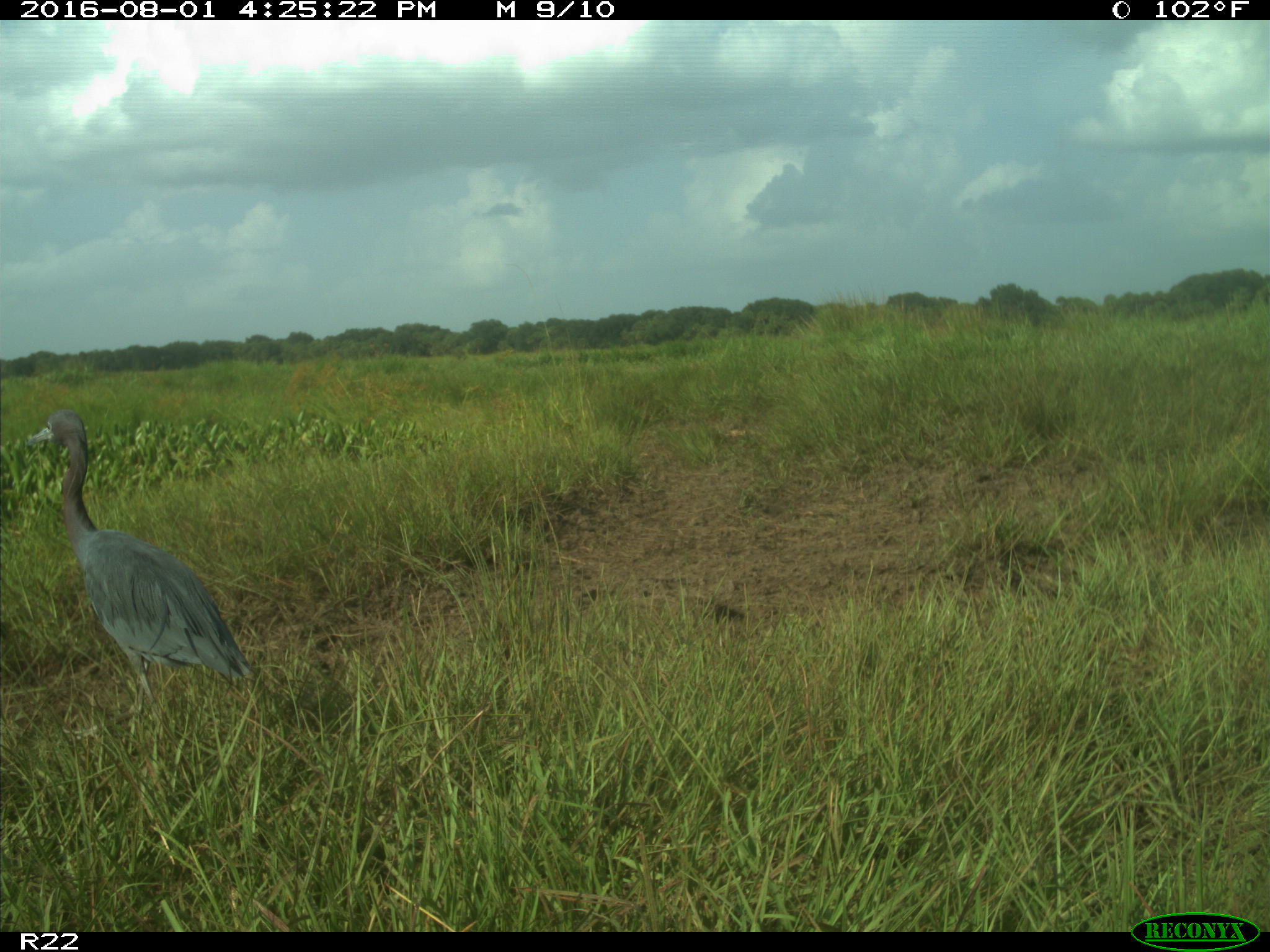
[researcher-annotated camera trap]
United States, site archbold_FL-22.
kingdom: Animalia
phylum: Chordata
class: Aves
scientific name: Aves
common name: birds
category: unidentified bird